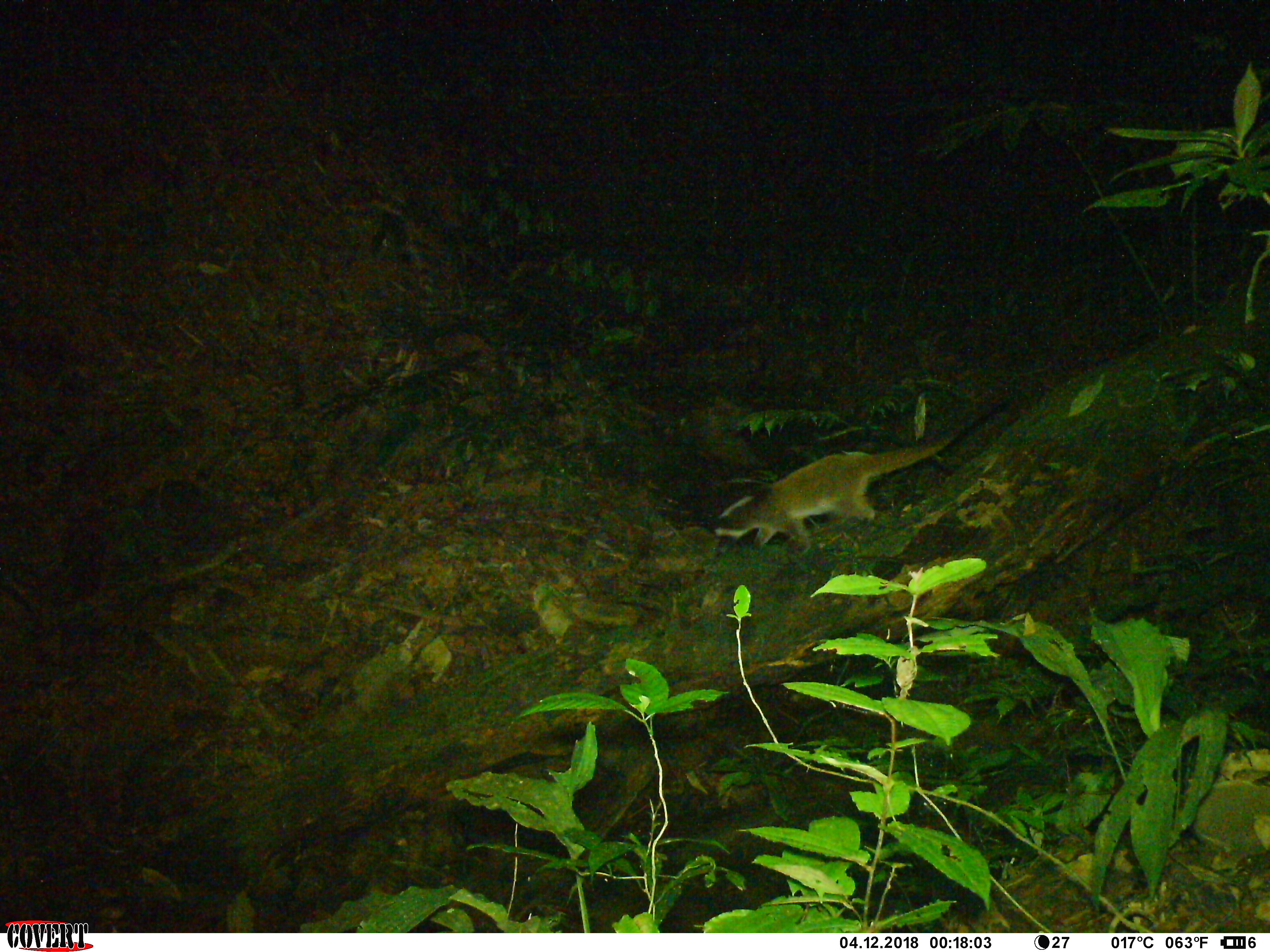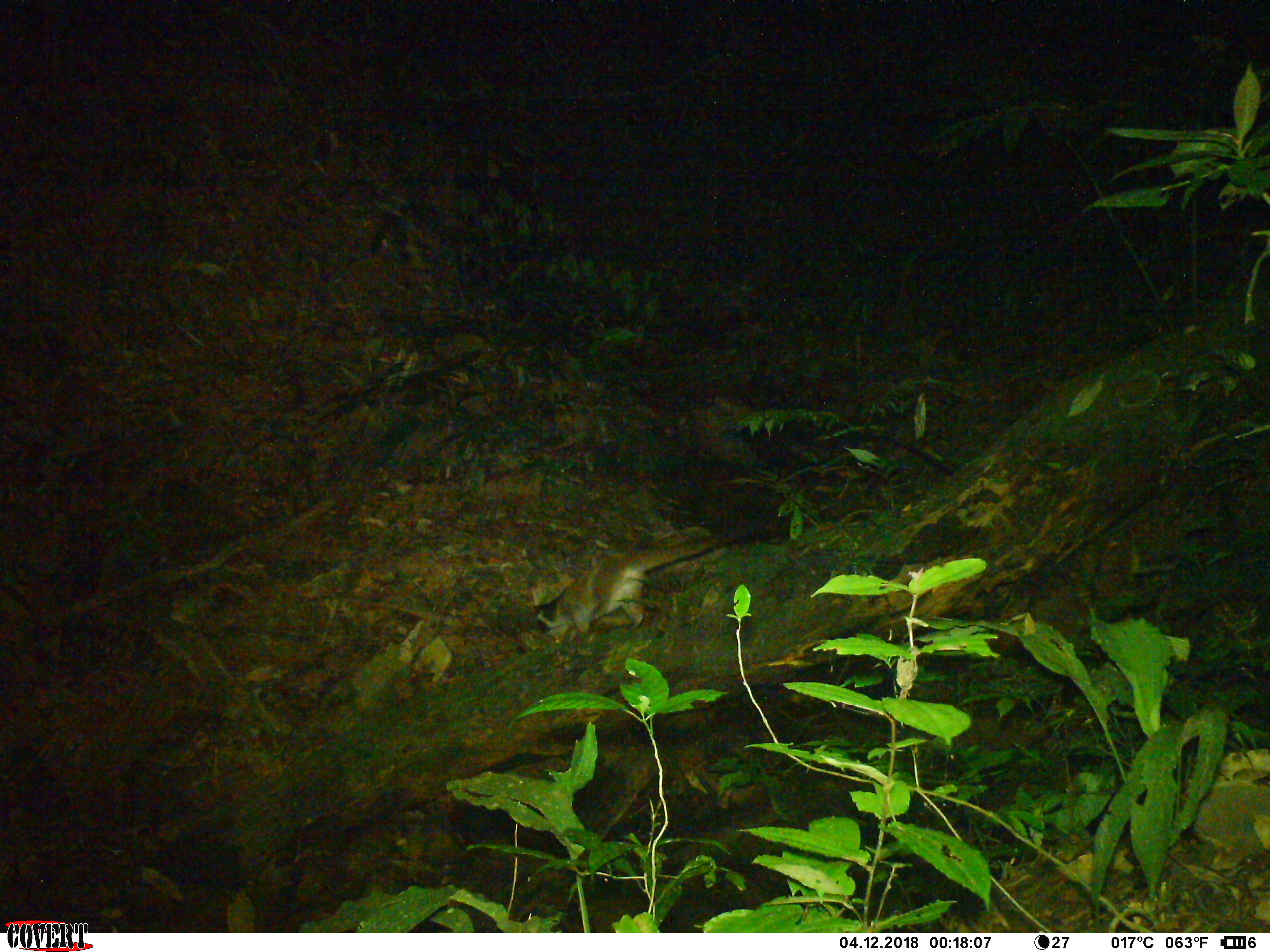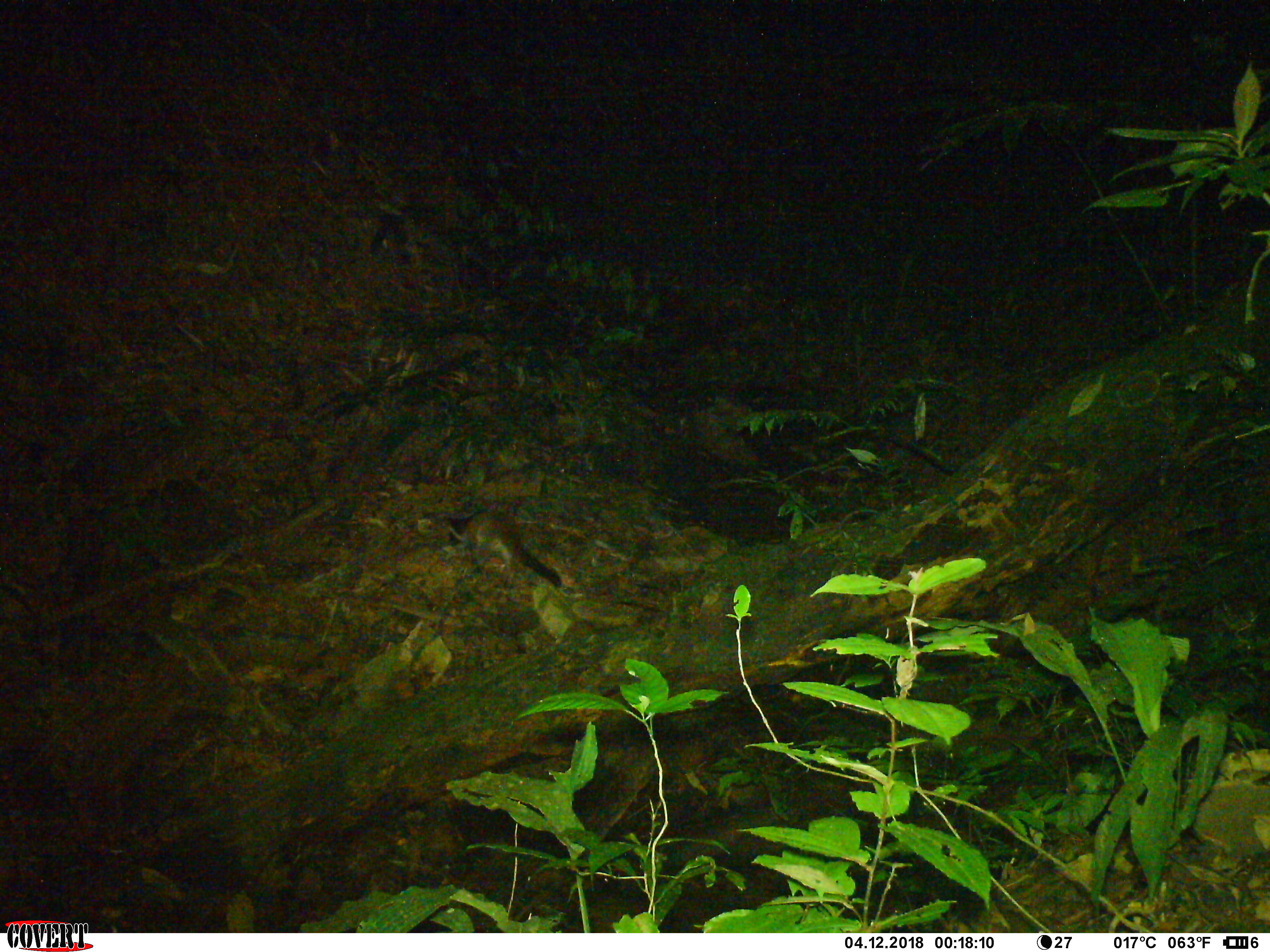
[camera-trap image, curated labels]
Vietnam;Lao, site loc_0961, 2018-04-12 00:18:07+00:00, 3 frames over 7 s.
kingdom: Animalia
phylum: Chordata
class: Mammalia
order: Carnivora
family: Viverridae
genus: Paguma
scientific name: Paguma larvata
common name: masked palm civet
Masked palm civet (Paguma larvata). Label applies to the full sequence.